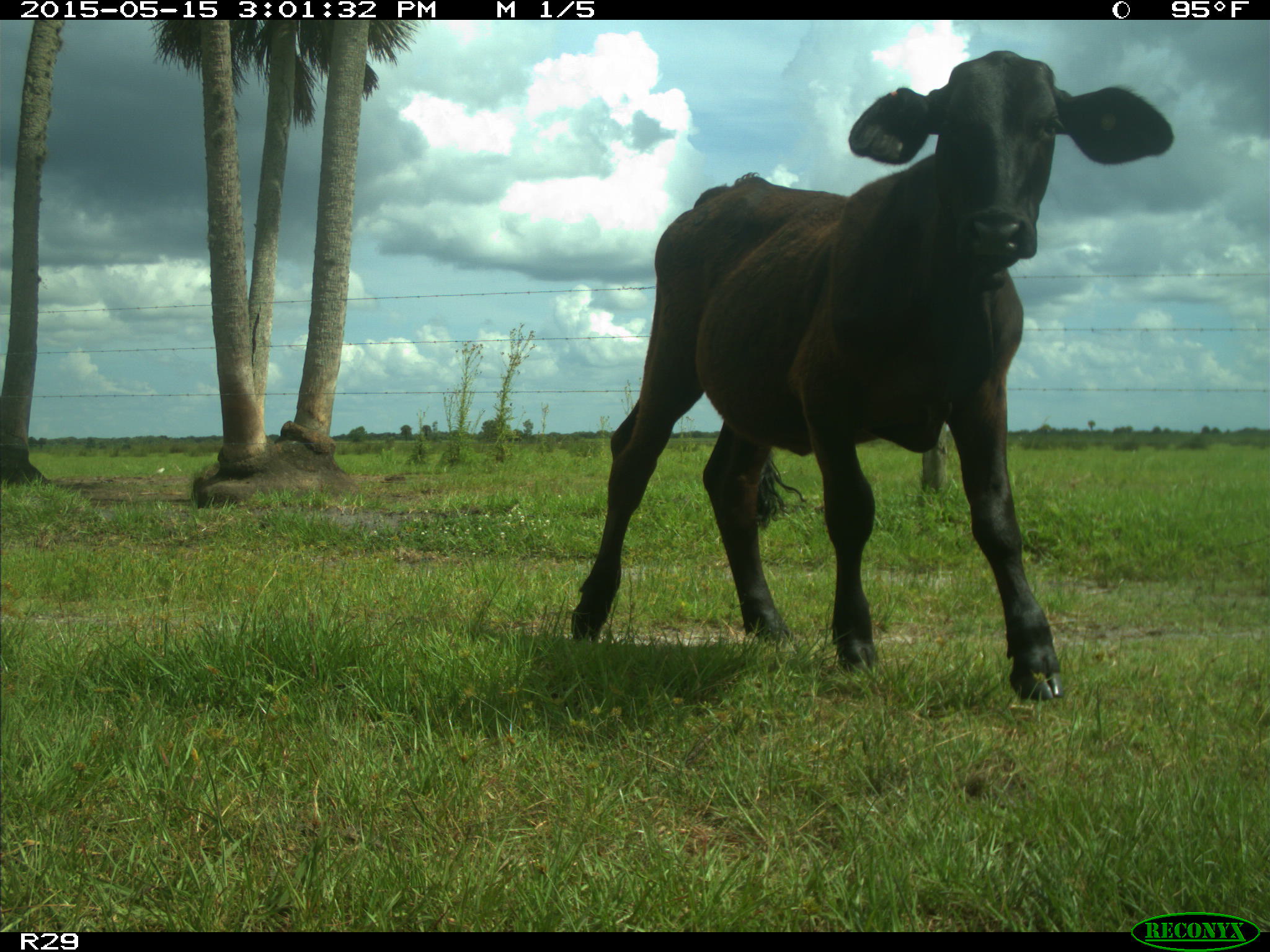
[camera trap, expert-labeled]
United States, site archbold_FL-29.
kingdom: Animalia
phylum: Chordata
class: Mammalia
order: Artiodactyla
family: Bovidae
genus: Bos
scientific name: Bos taurus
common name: domestic cow